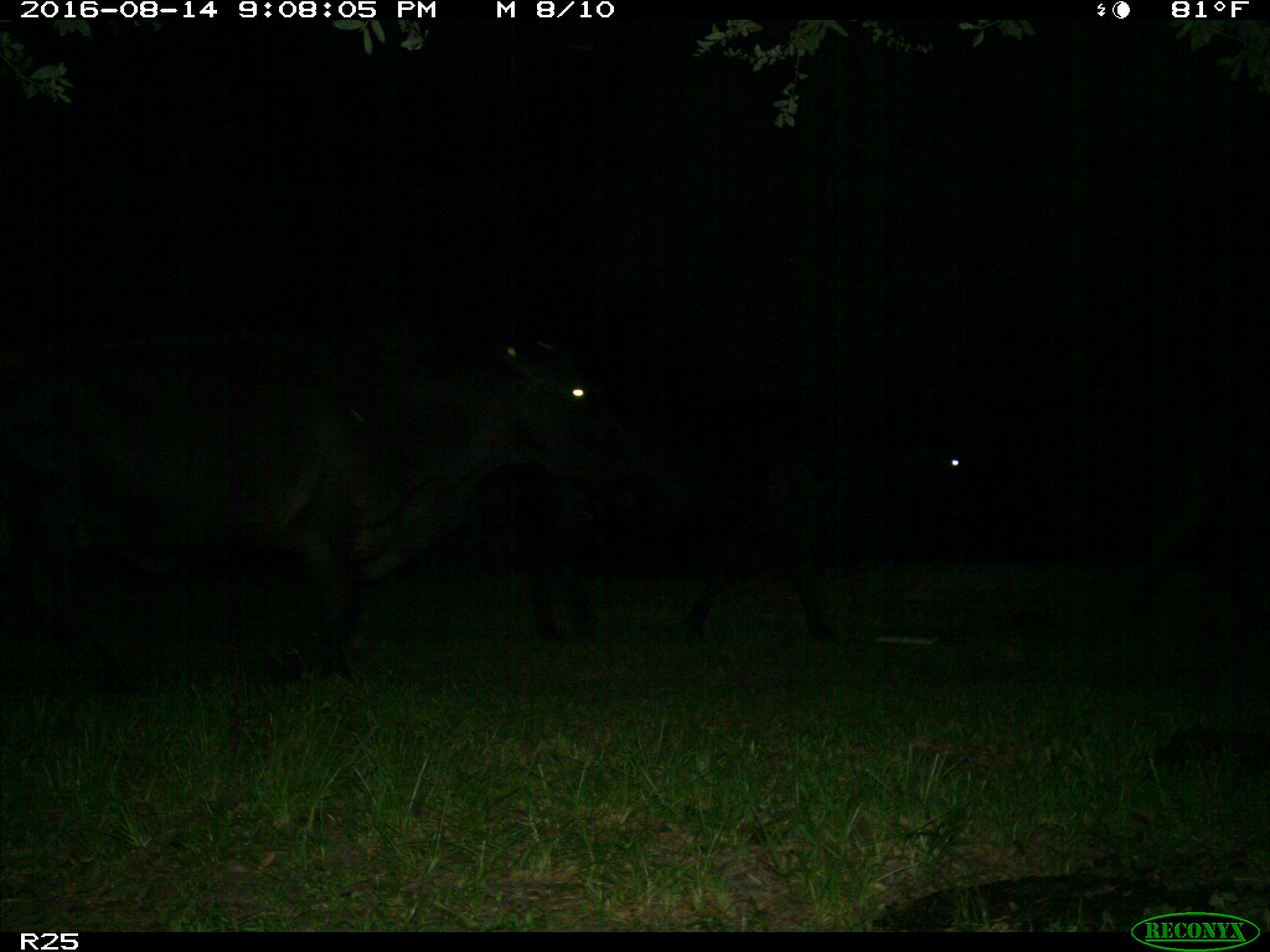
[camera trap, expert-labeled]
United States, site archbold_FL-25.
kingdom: Animalia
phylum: Chordata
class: Mammalia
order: Artiodactyla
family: Bovidae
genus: Bos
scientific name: Bos taurus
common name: domestic cow